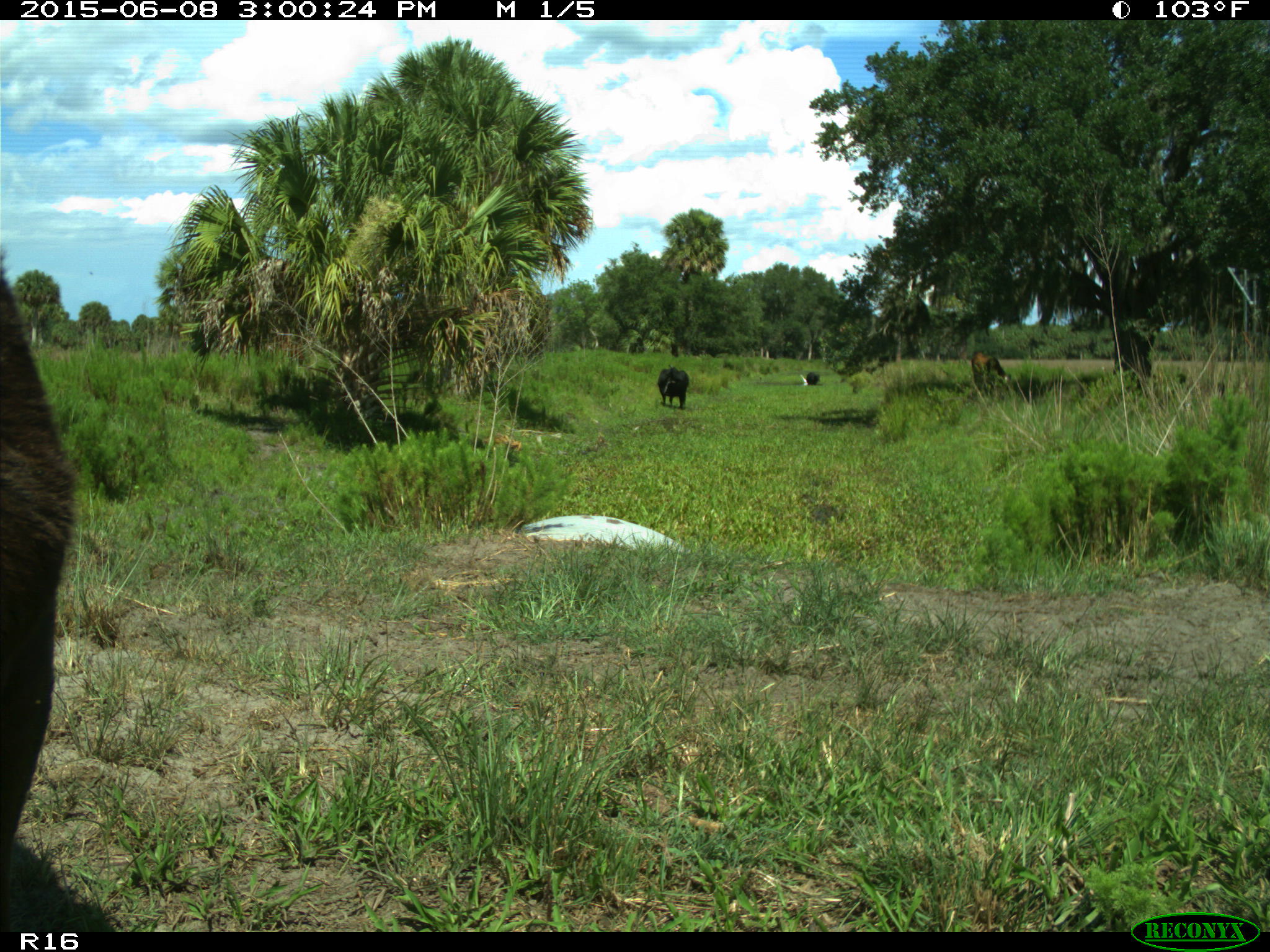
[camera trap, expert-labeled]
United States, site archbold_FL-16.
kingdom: Animalia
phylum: Chordata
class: Mammalia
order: Artiodactyla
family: Bovidae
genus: Bos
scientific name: Bos taurus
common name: domestic cow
Bos taurus (domestic cow).